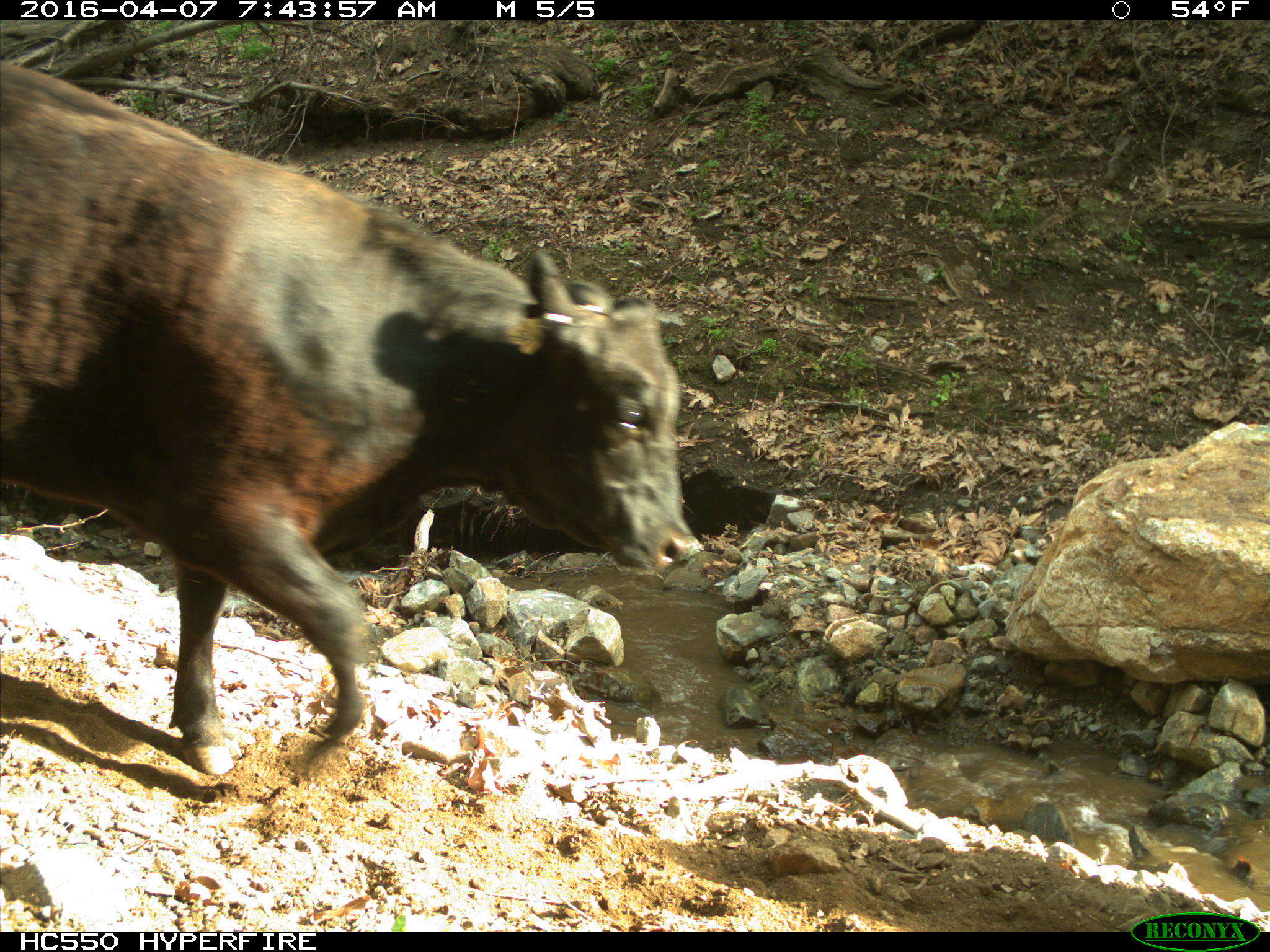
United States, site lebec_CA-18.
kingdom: Animalia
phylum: Chordata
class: Mammalia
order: Artiodactyla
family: Bovidae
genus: Bos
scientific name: Bos taurus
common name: domestic cow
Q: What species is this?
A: Bos taurus (domestic cow).